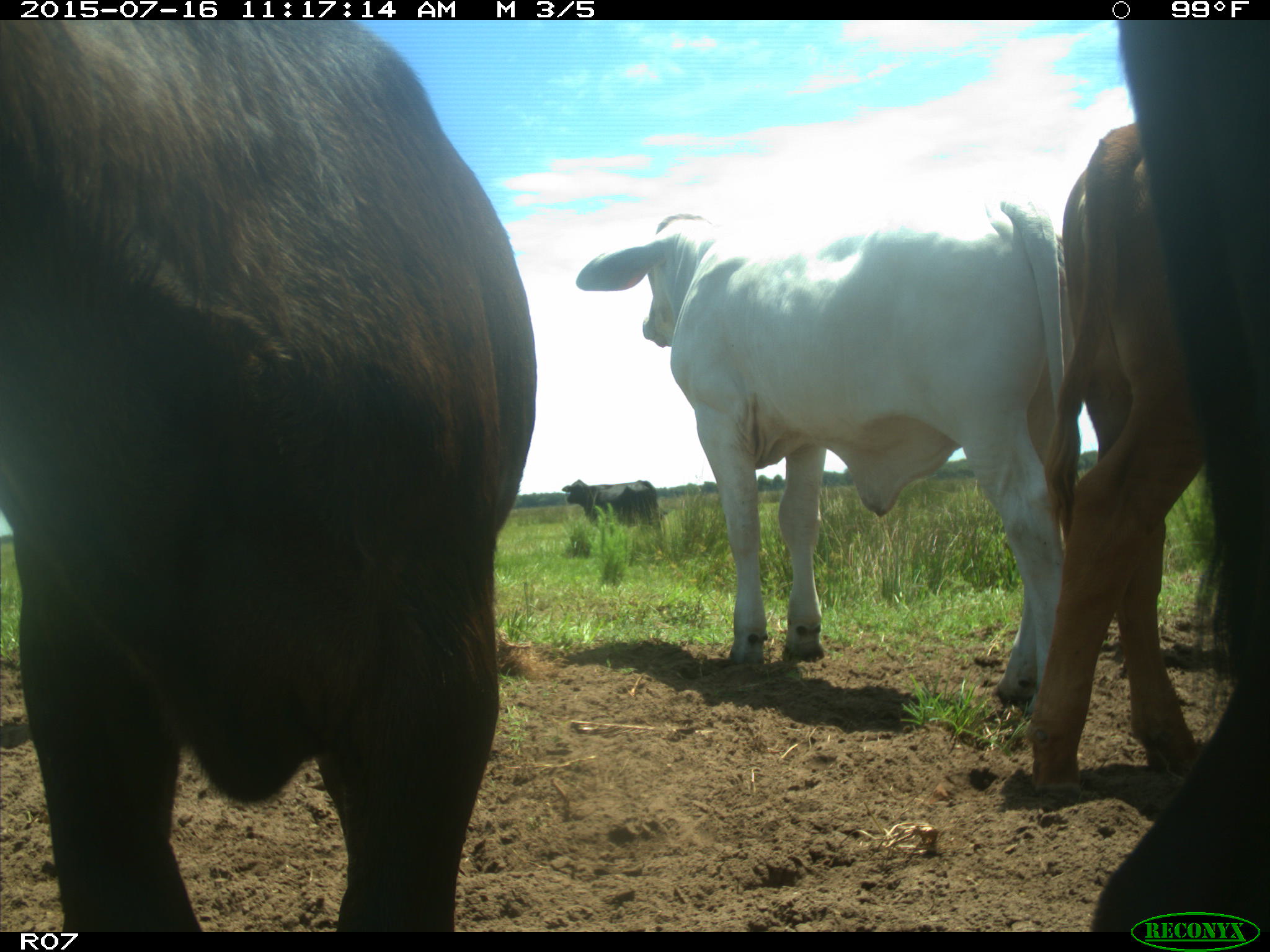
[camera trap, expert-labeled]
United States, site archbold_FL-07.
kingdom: Animalia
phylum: Chordata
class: Mammalia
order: Artiodactyla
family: Bovidae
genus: Bos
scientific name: Bos taurus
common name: domestic cow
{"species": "Bos taurus (domestic cow)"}